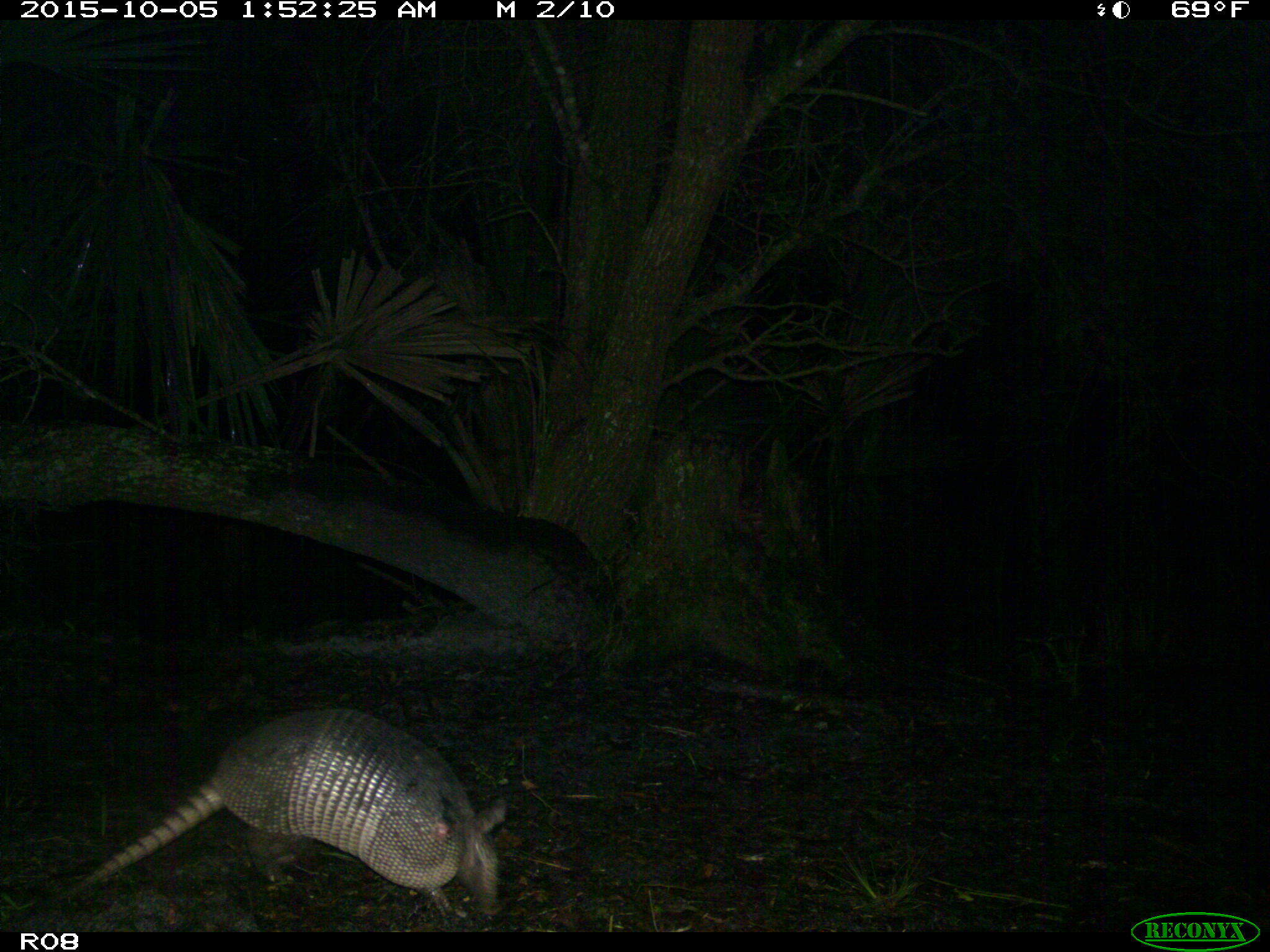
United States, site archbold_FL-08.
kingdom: Animalia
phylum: Chordata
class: Mammalia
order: Cingulata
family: Dasypodidae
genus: Dasypus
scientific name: Dasypus novemcinctus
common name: nine-banded armadillo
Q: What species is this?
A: Dasypus novemcinctus (nine-banded armadillo).